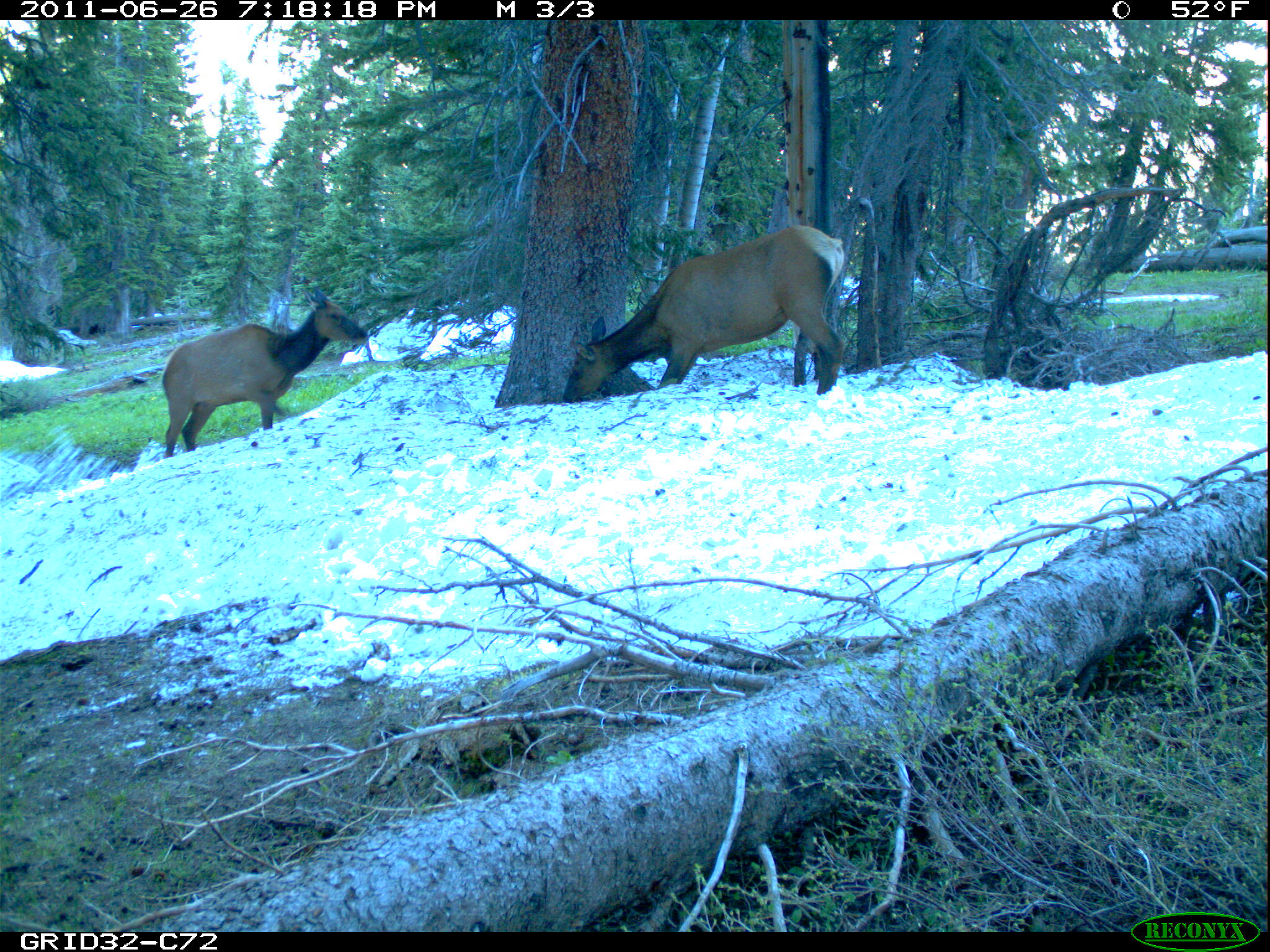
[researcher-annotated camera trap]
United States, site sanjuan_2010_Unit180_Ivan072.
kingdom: Animalia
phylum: Chordata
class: Mammalia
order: Artiodactyla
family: Cervidae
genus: Cervus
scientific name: Cervus elaphus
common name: red deer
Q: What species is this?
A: Cervus elaphus (red deer).